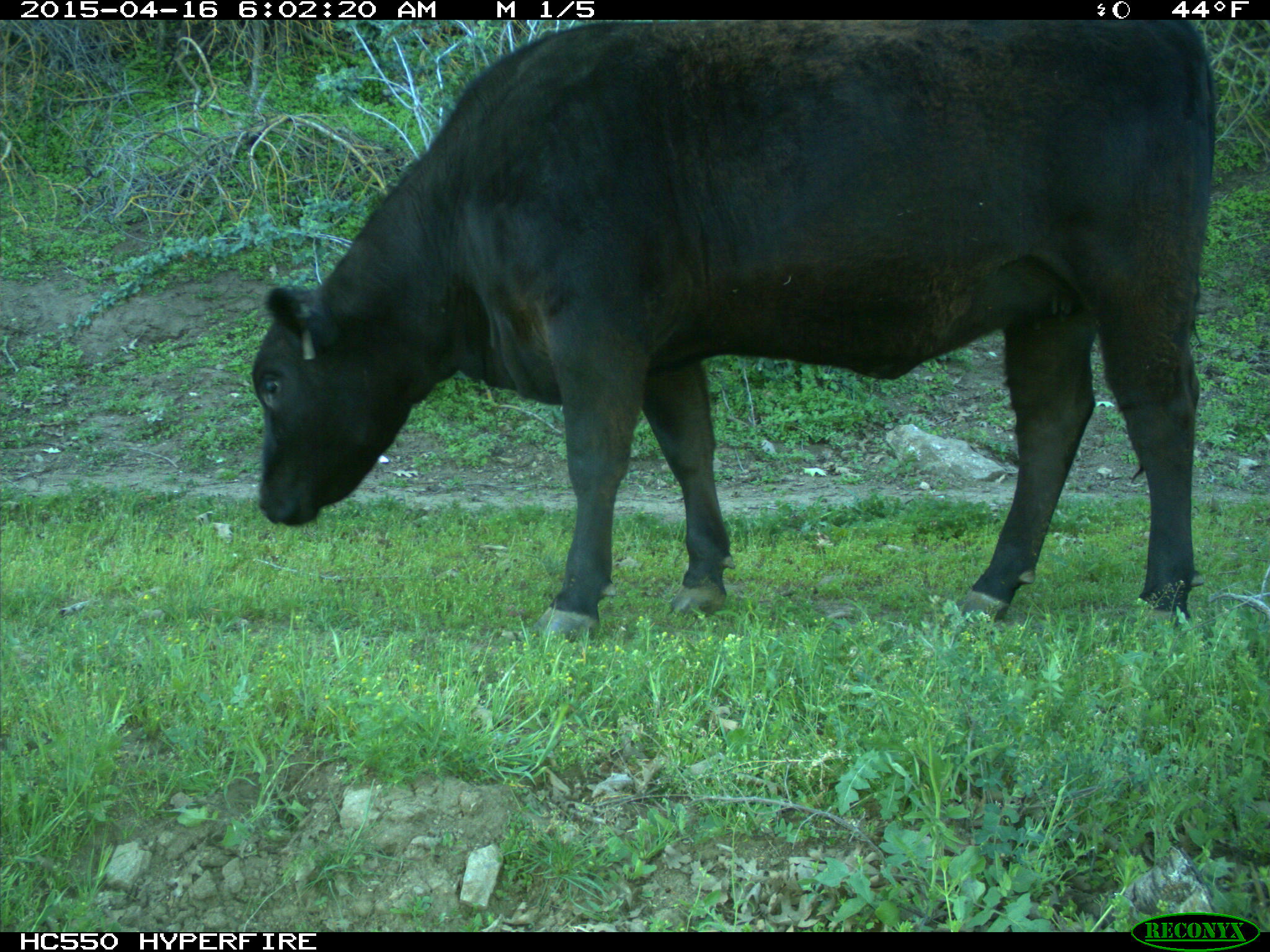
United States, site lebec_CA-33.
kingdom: Animalia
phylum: Chordata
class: Mammalia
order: Artiodactyla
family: Bovidae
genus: Bos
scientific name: Bos taurus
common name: domestic cow